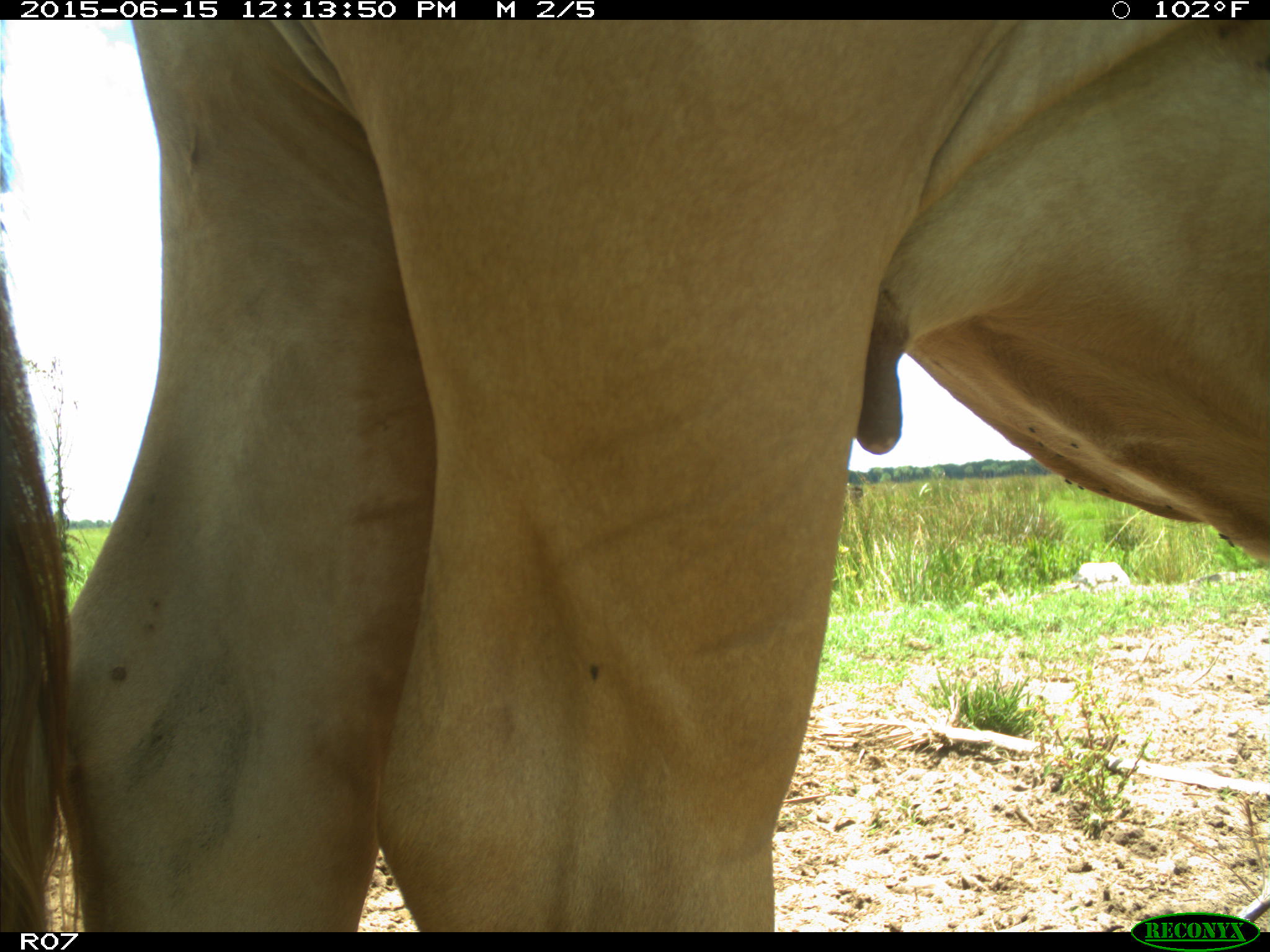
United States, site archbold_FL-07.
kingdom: Animalia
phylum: Chordata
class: Mammalia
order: Artiodactyla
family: Bovidae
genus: Bos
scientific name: Bos taurus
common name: domestic cow